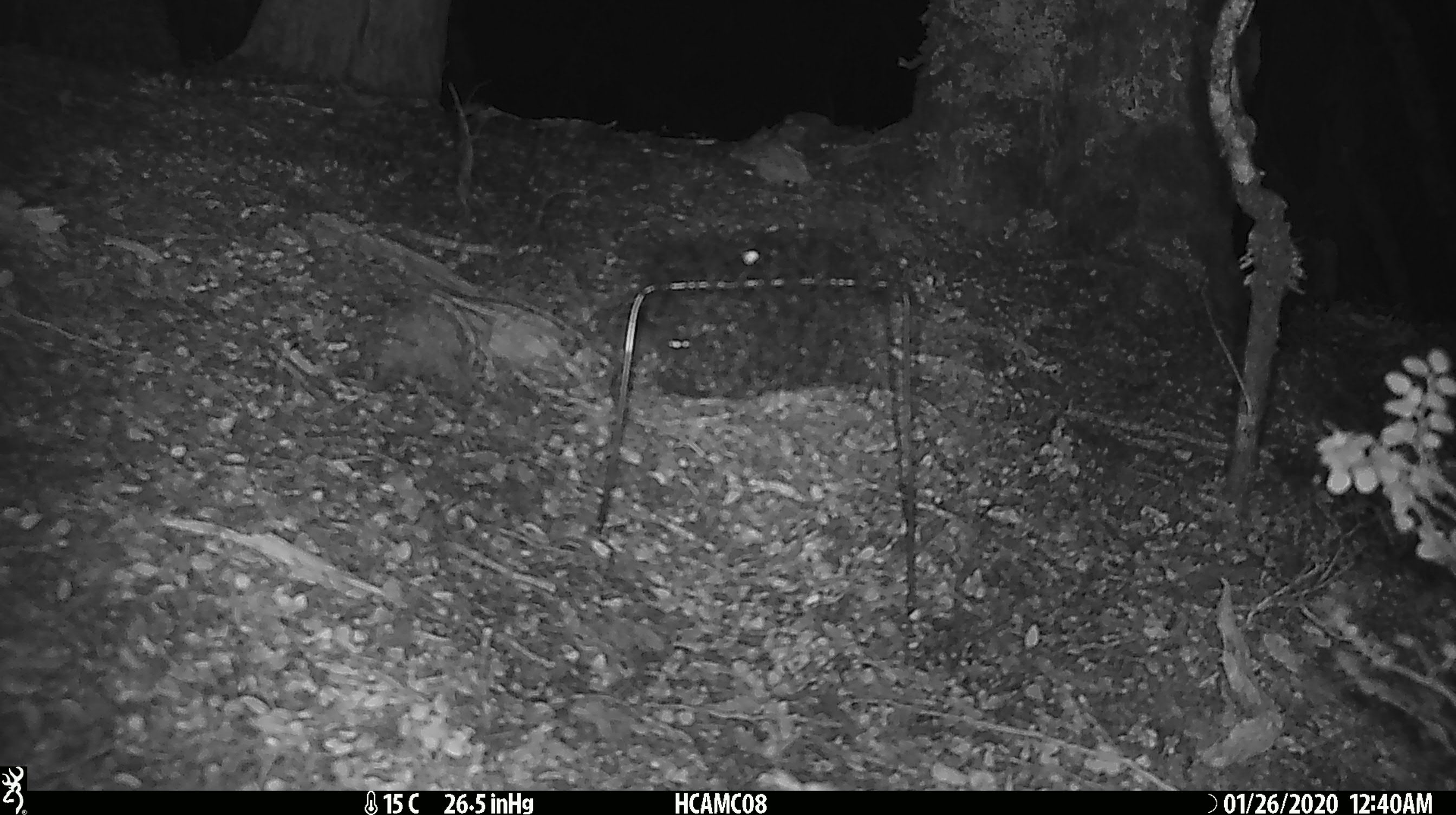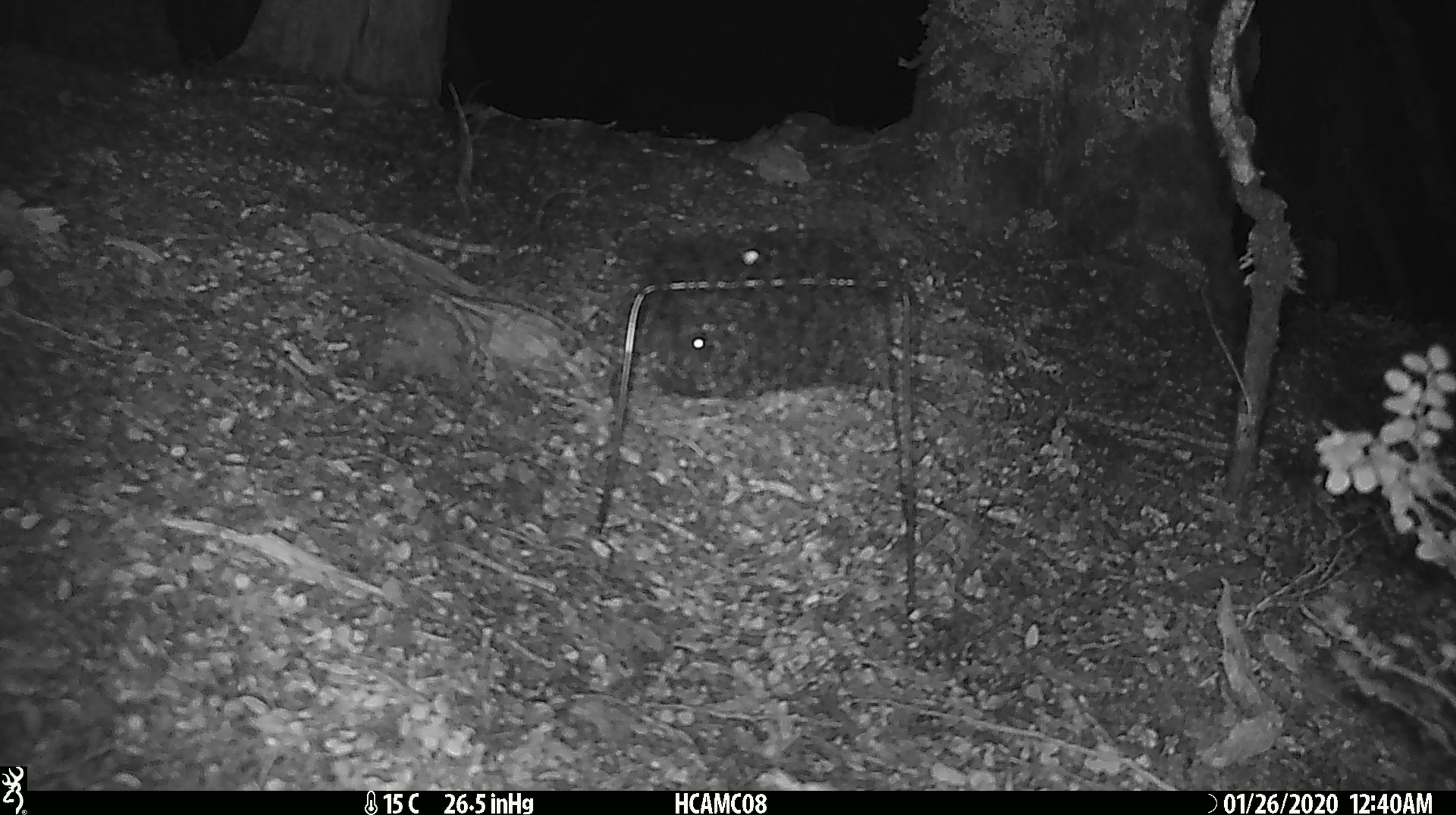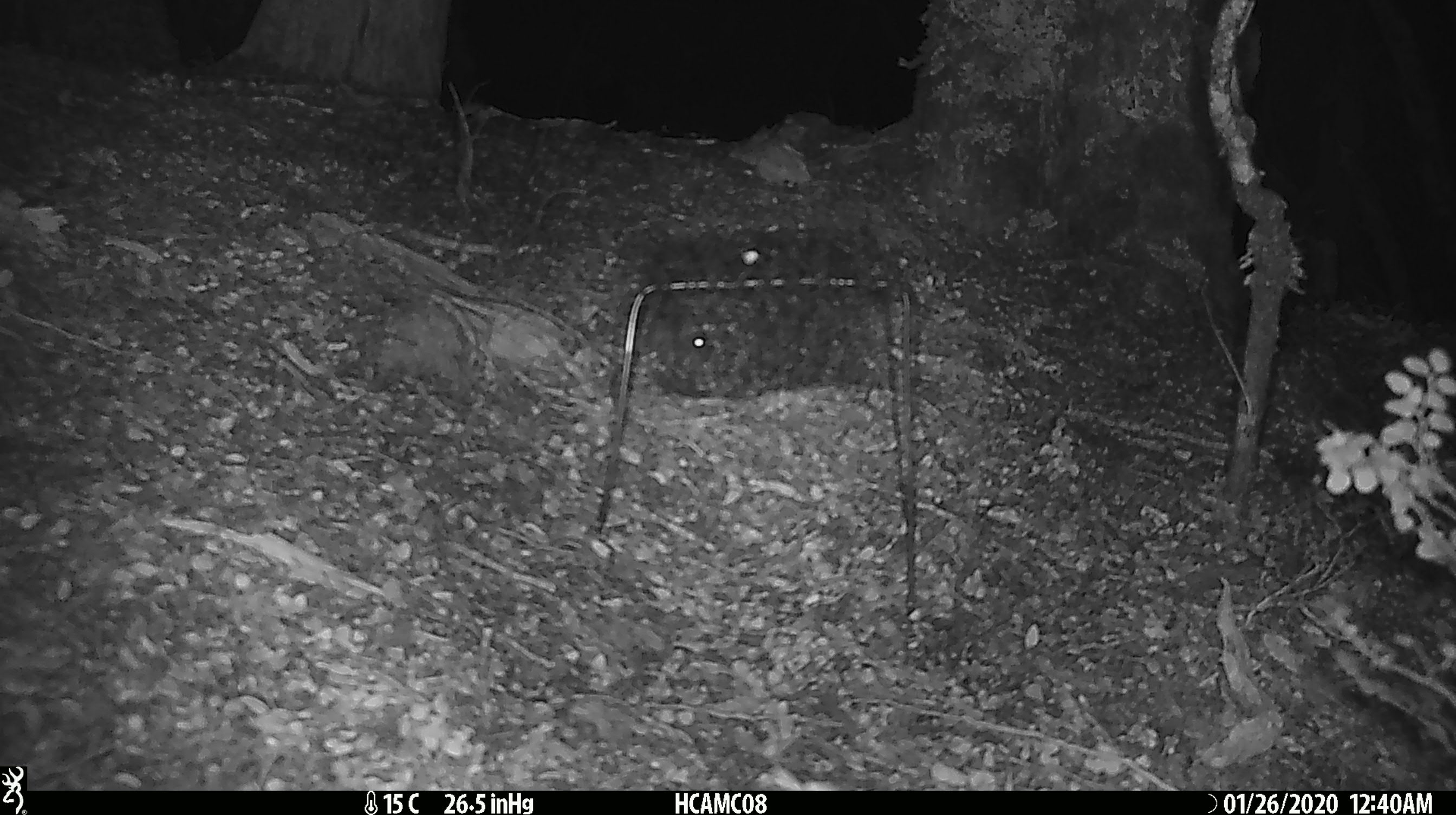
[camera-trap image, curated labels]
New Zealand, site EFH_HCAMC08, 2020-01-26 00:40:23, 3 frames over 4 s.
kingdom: Animalia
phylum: Chordata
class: Mammalia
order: Rodentia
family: Muridae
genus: Mus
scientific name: Mus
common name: mouse